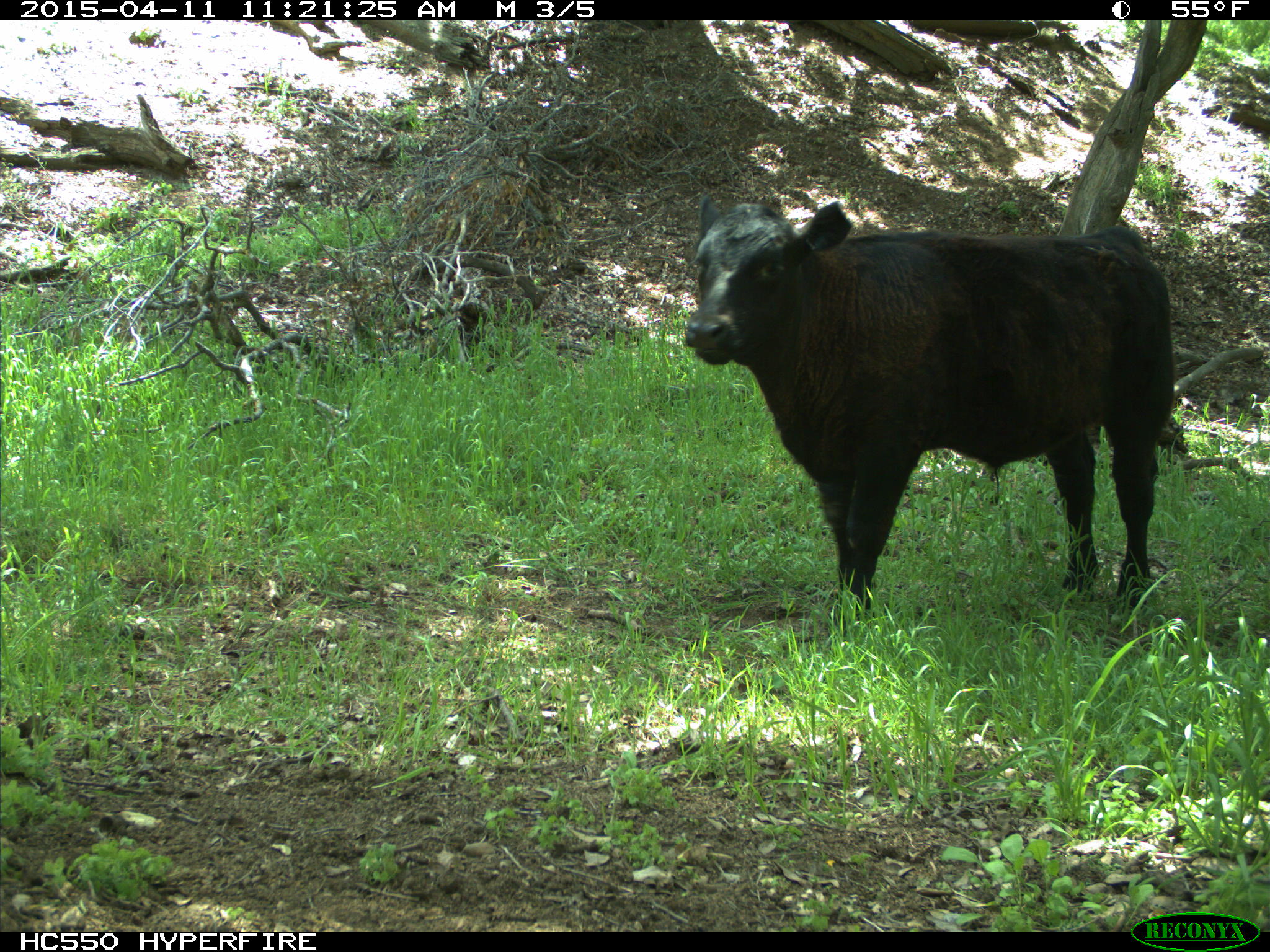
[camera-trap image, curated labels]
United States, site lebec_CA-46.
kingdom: Animalia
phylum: Chordata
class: Mammalia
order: Artiodactyla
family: Bovidae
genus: Bos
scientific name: Bos taurus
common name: domestic cow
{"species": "Bos taurus (domestic cow)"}